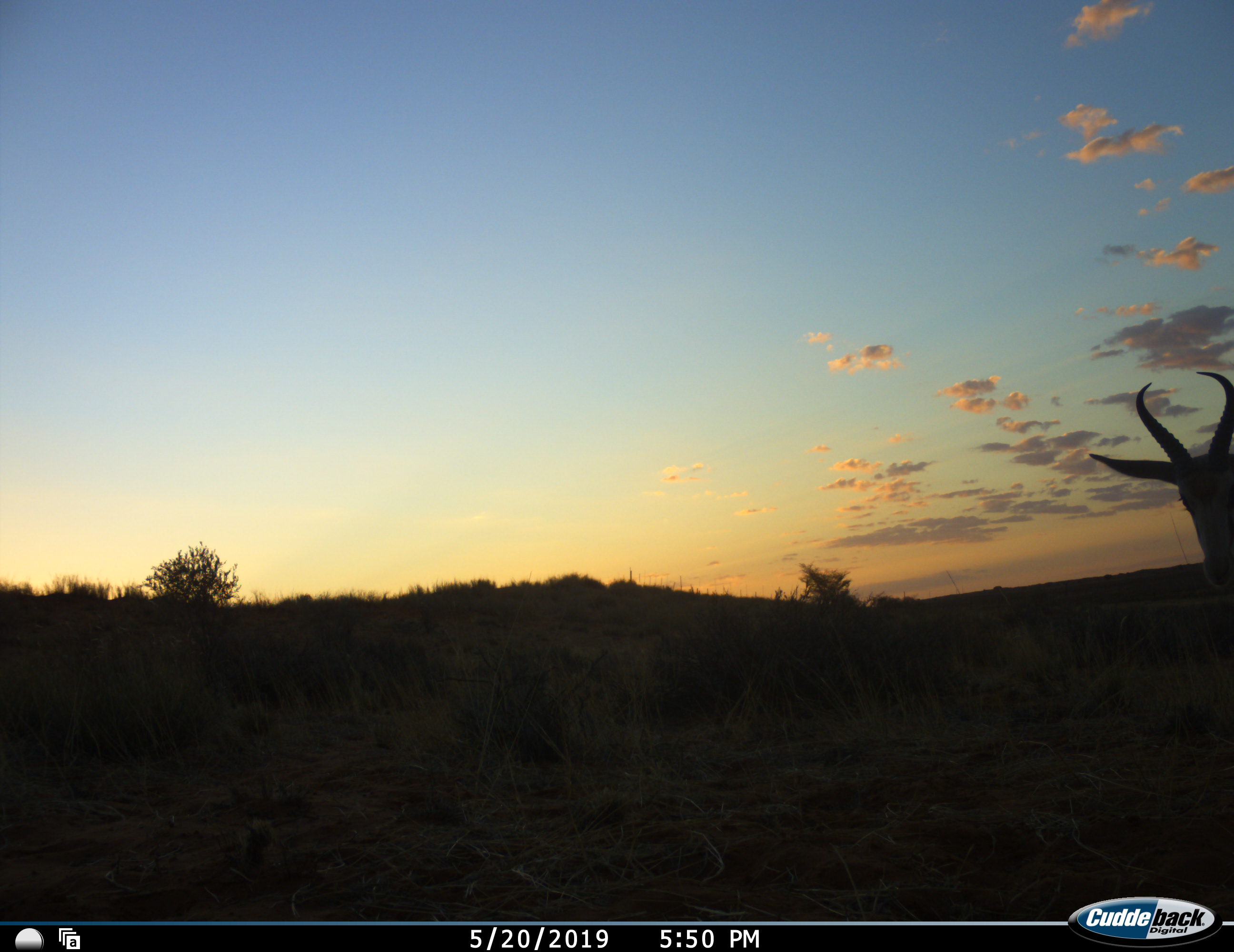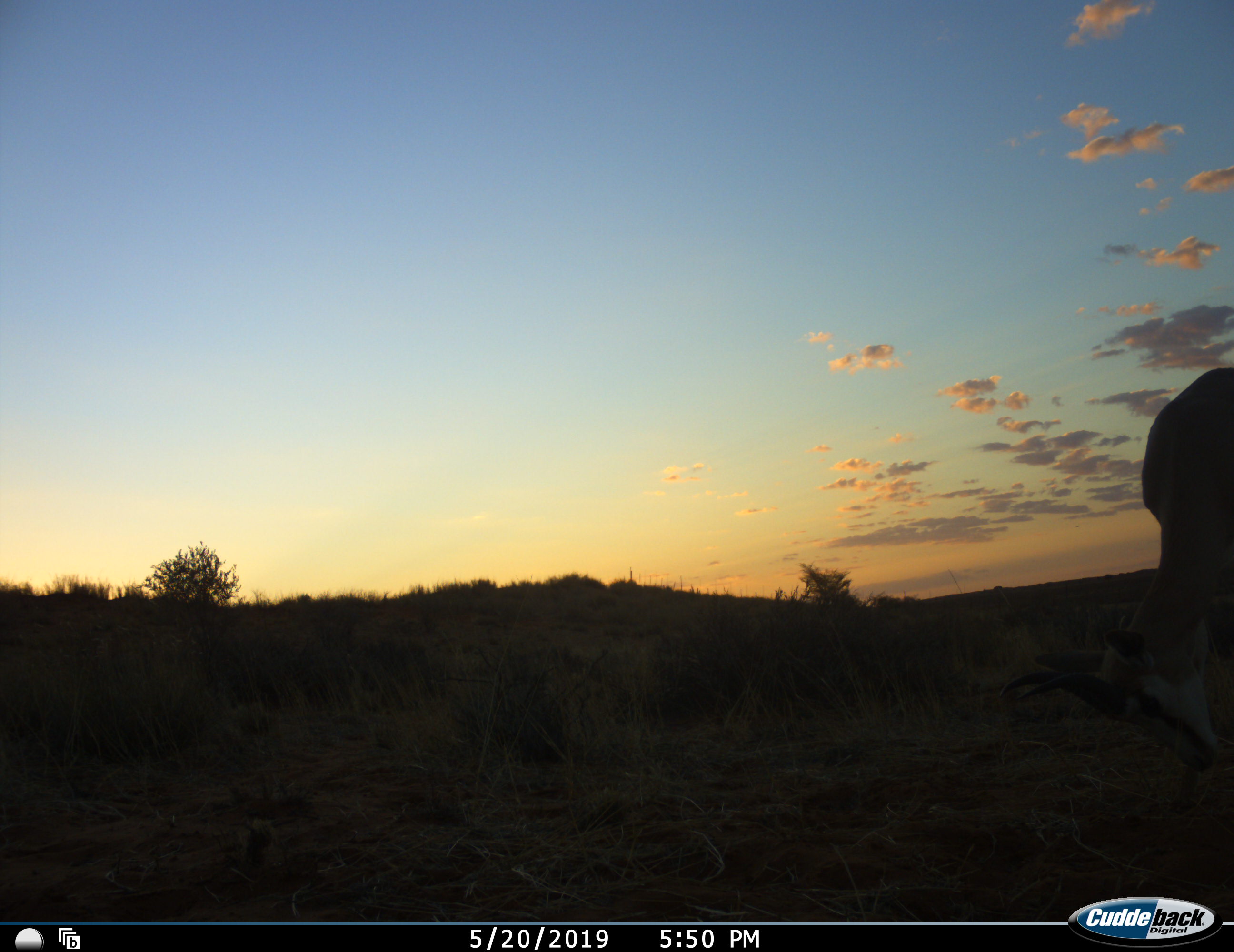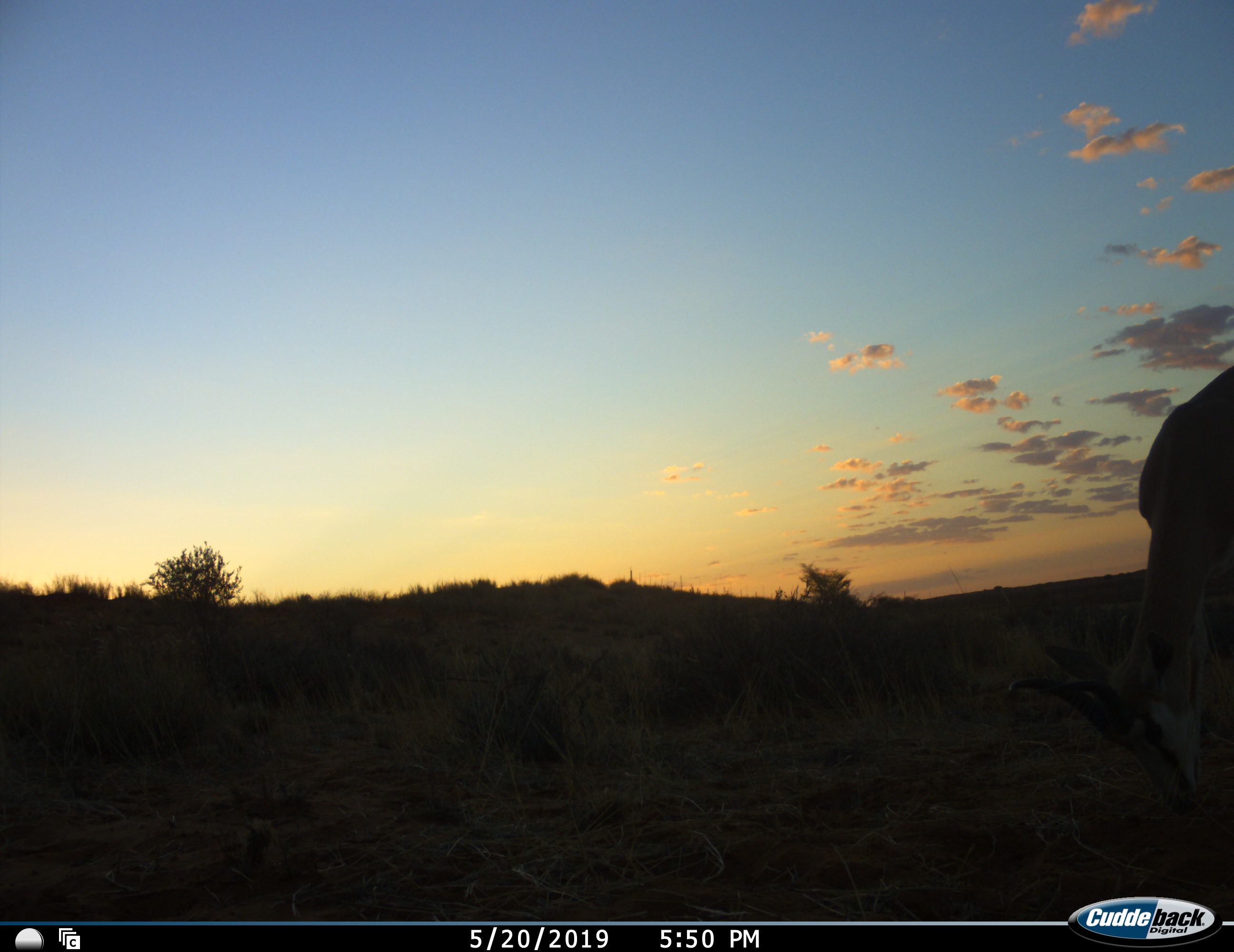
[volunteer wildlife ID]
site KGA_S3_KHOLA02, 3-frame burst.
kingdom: Animalia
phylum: Chordata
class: Mammalia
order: Artiodactyla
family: Bovidae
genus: Antidorcas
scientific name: Antidorcas marsupialis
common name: springbok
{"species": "springbok (Antidorcas marsupialis)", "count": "1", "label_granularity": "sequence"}